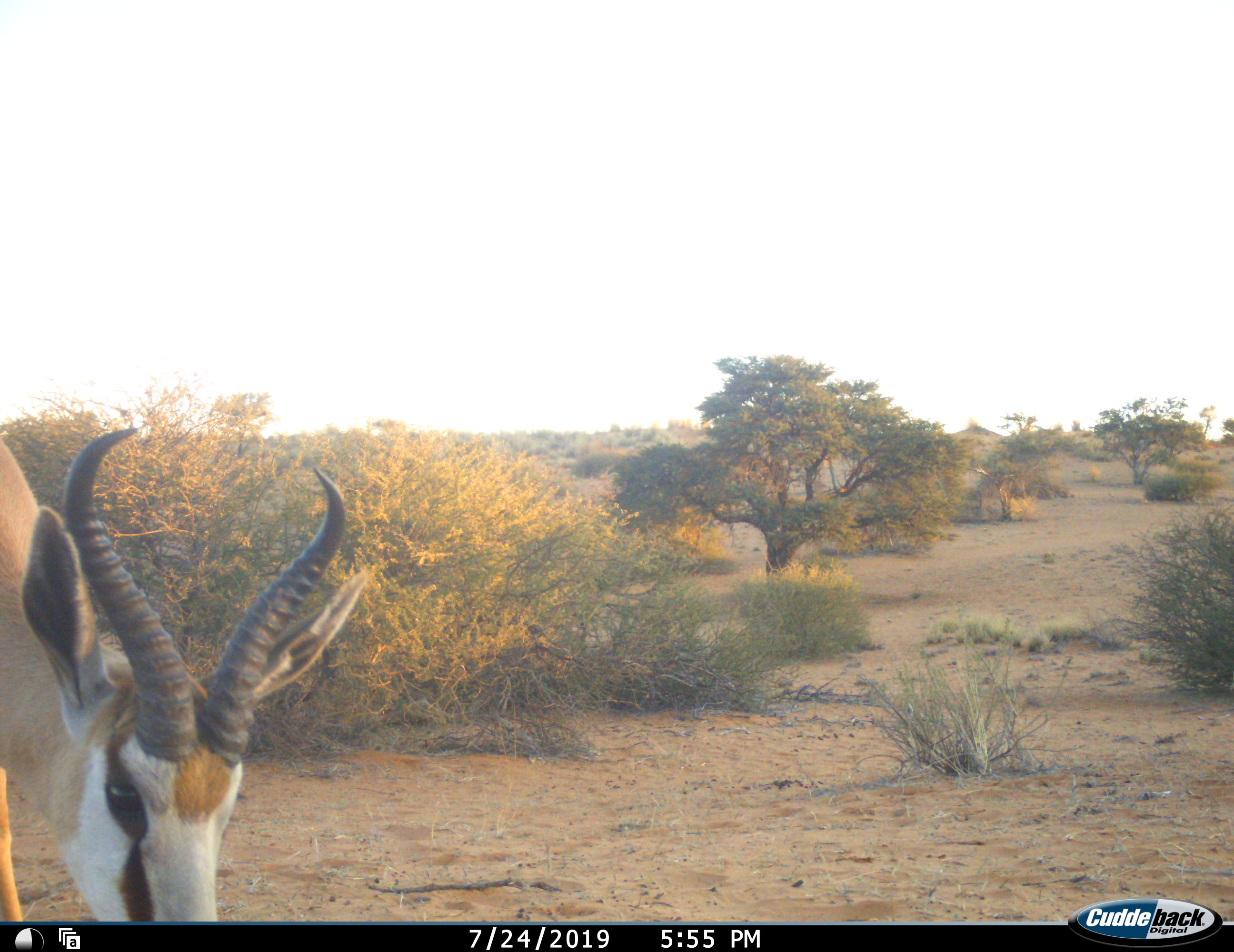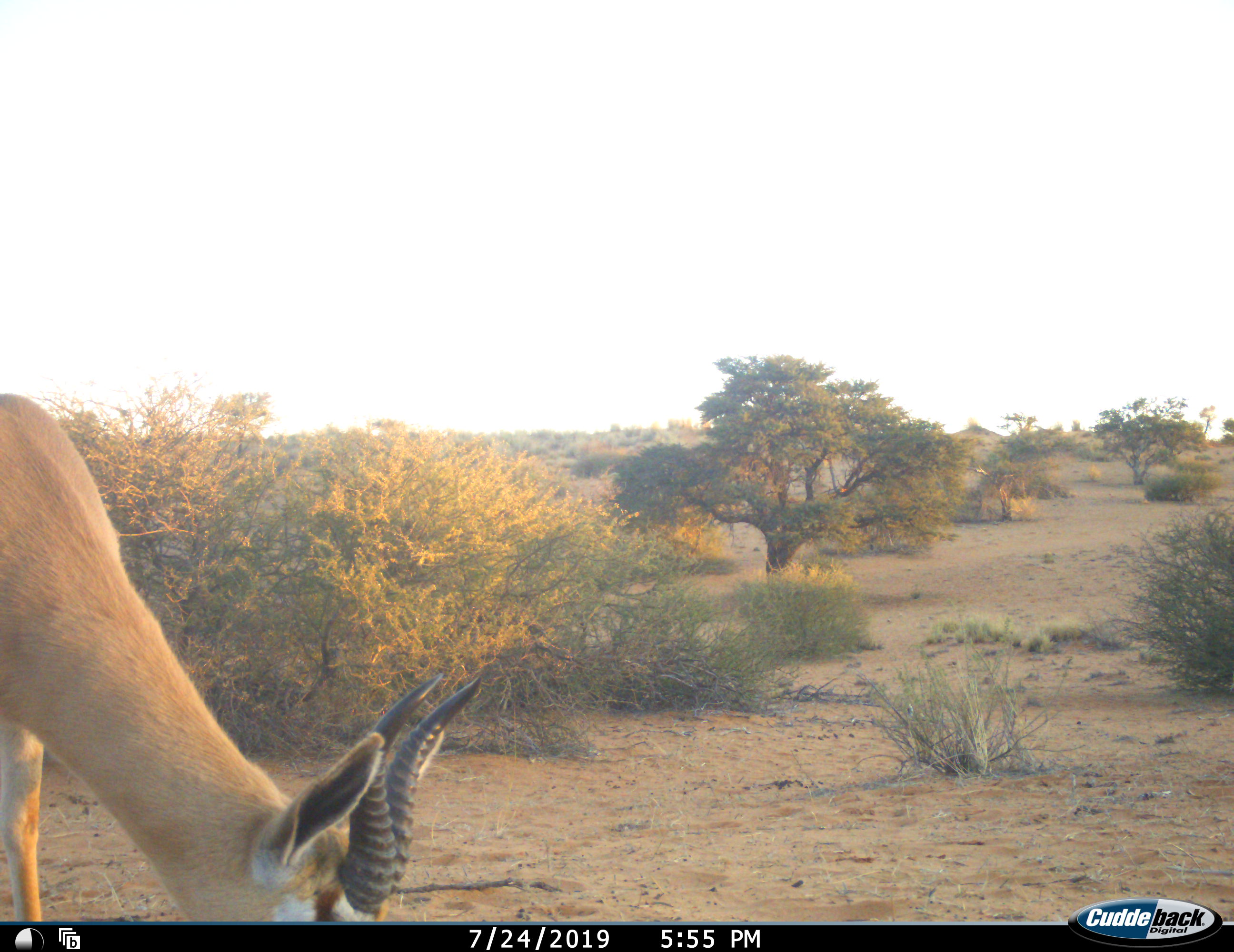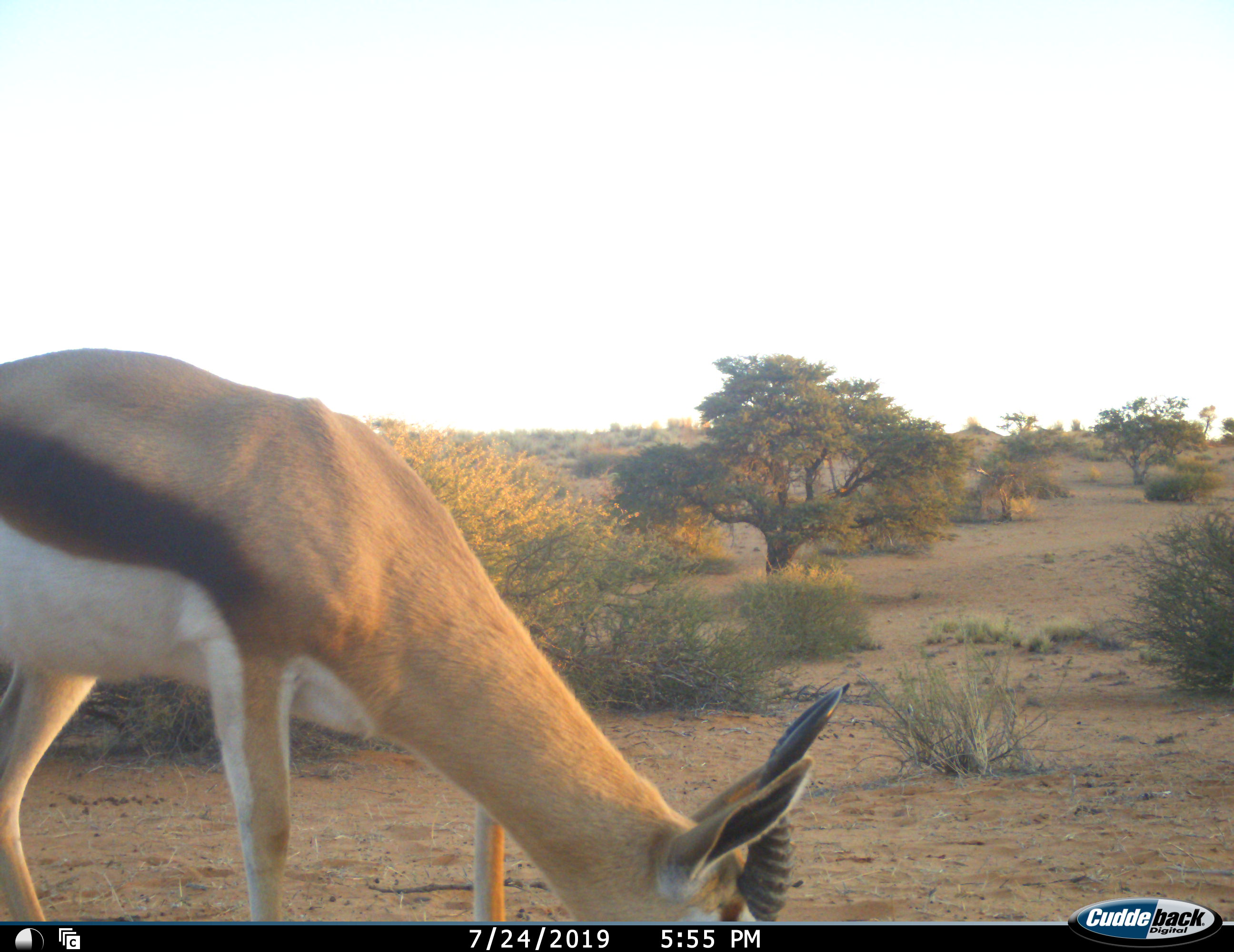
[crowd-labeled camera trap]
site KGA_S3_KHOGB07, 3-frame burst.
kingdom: Animalia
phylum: Chordata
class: Mammalia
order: Artiodactyla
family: Bovidae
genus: Antidorcas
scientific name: Antidorcas marsupialis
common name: springbok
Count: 1.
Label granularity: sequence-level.